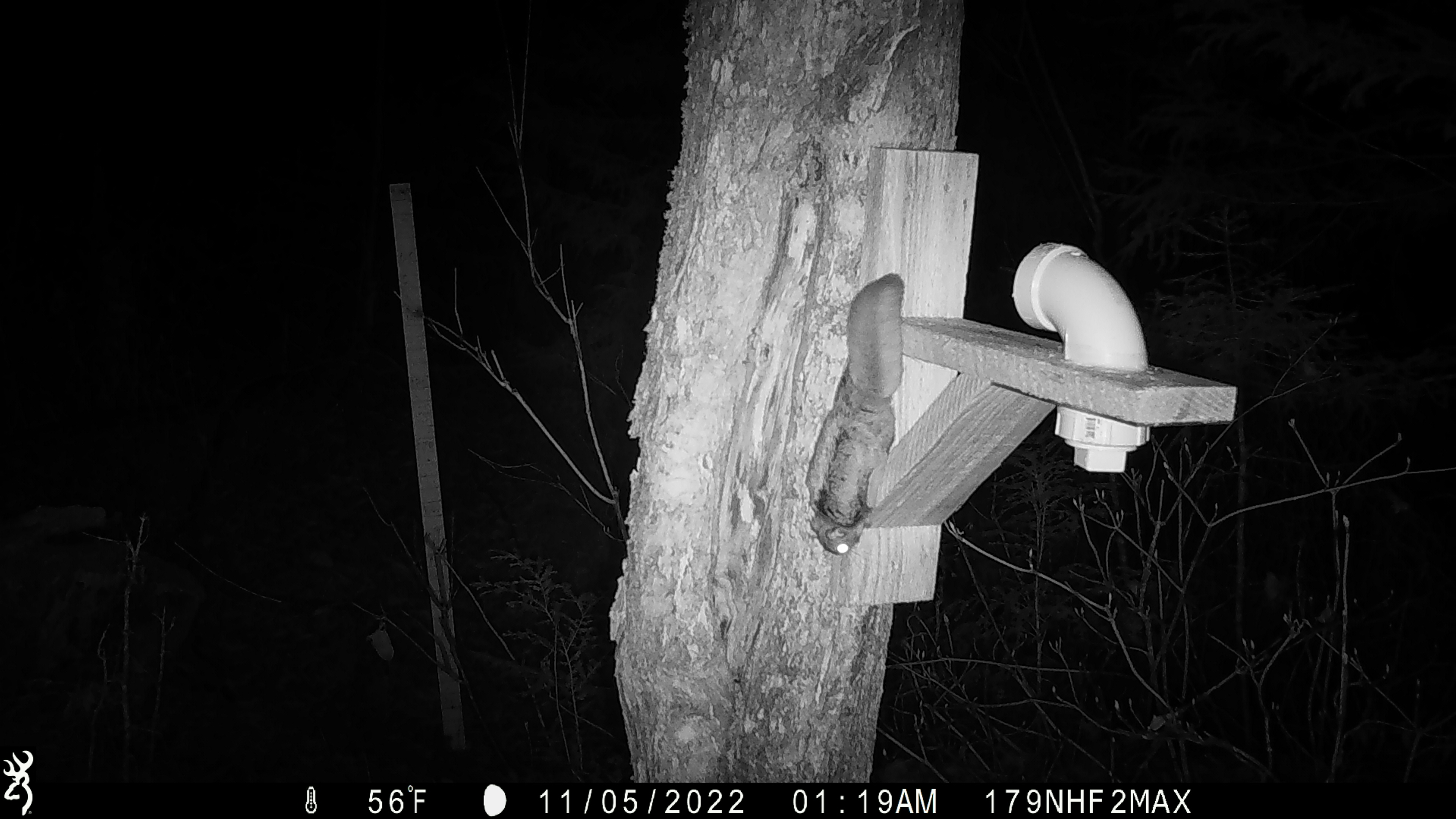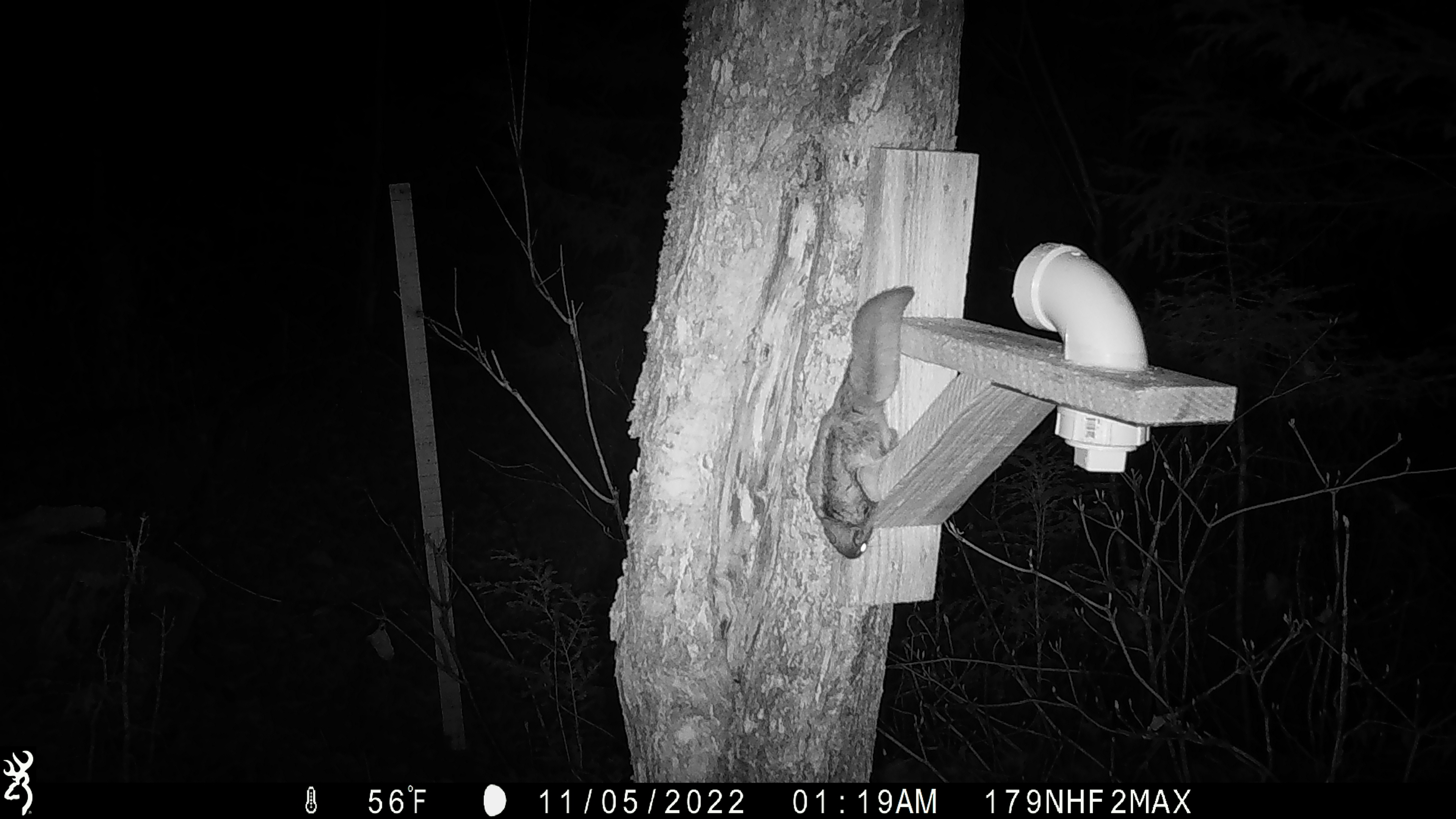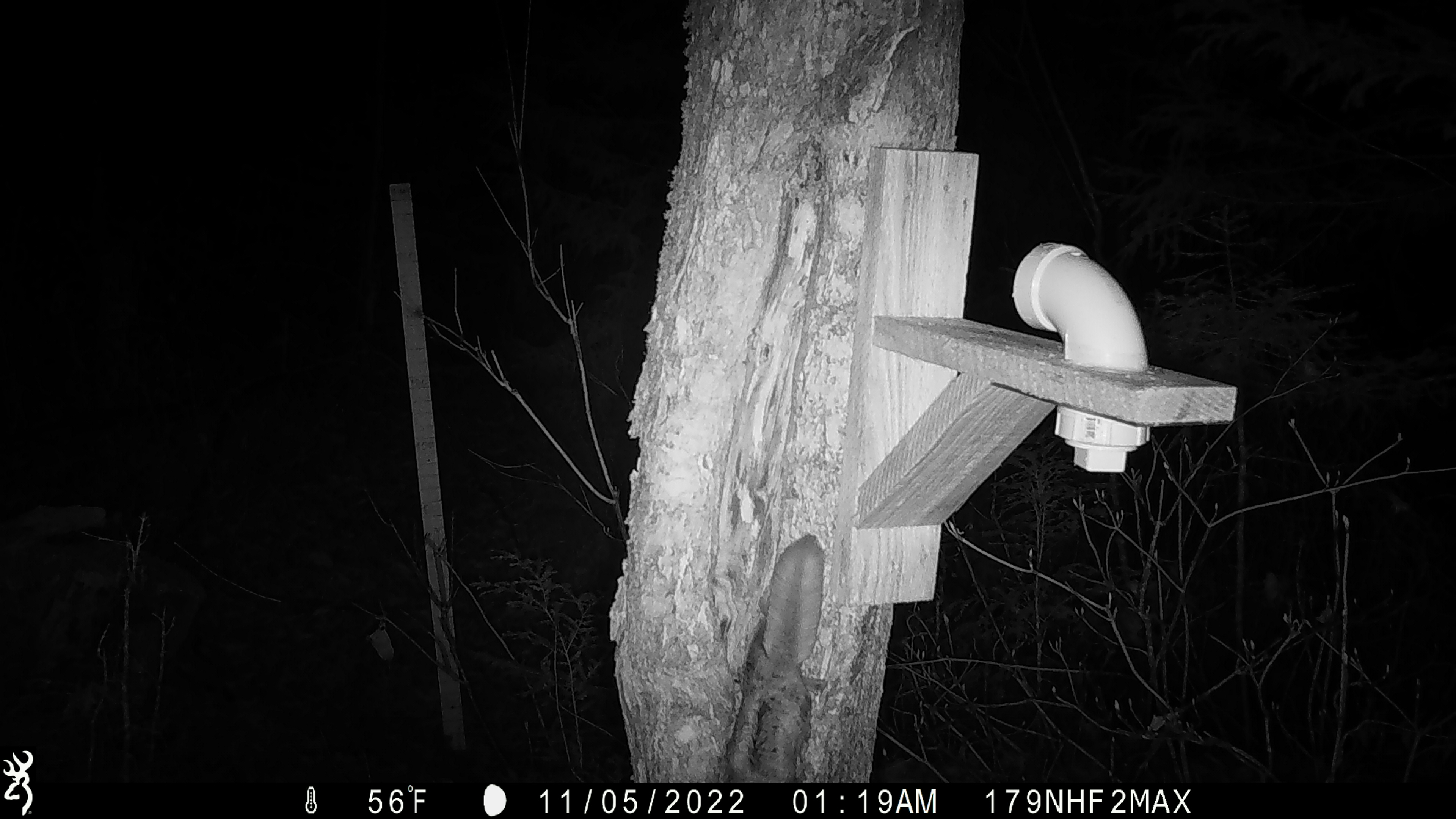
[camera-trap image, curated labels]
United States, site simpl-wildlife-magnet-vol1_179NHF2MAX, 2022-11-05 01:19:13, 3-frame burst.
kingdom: Animalia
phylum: Chordata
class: Mammalia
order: Rodentia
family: Sciuridae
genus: Glaucomys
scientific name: Glaucomys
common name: flying squirrel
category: flying squirrel sp.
Flying squirrel sp. (flying squirrel) (Glaucomys).